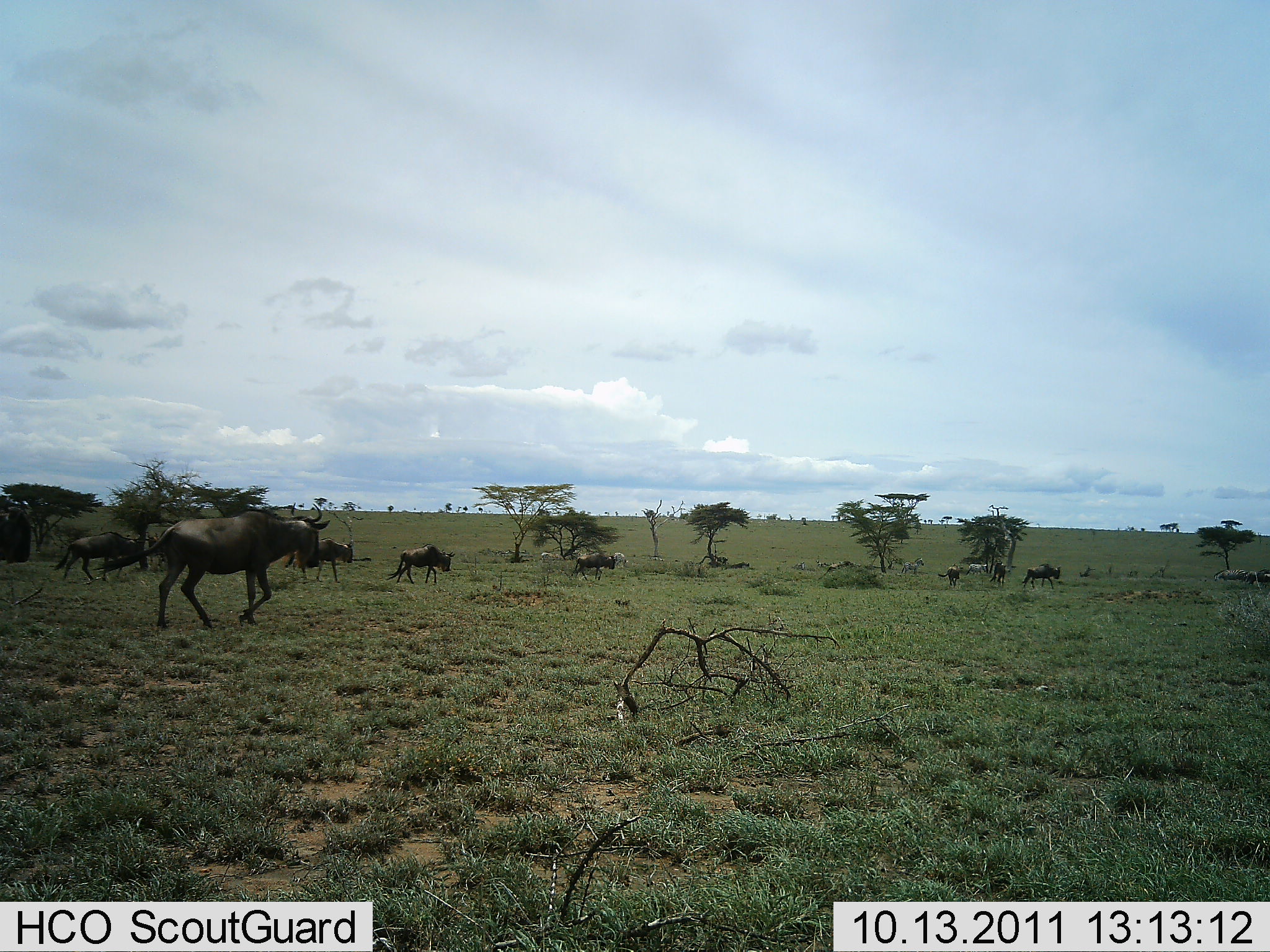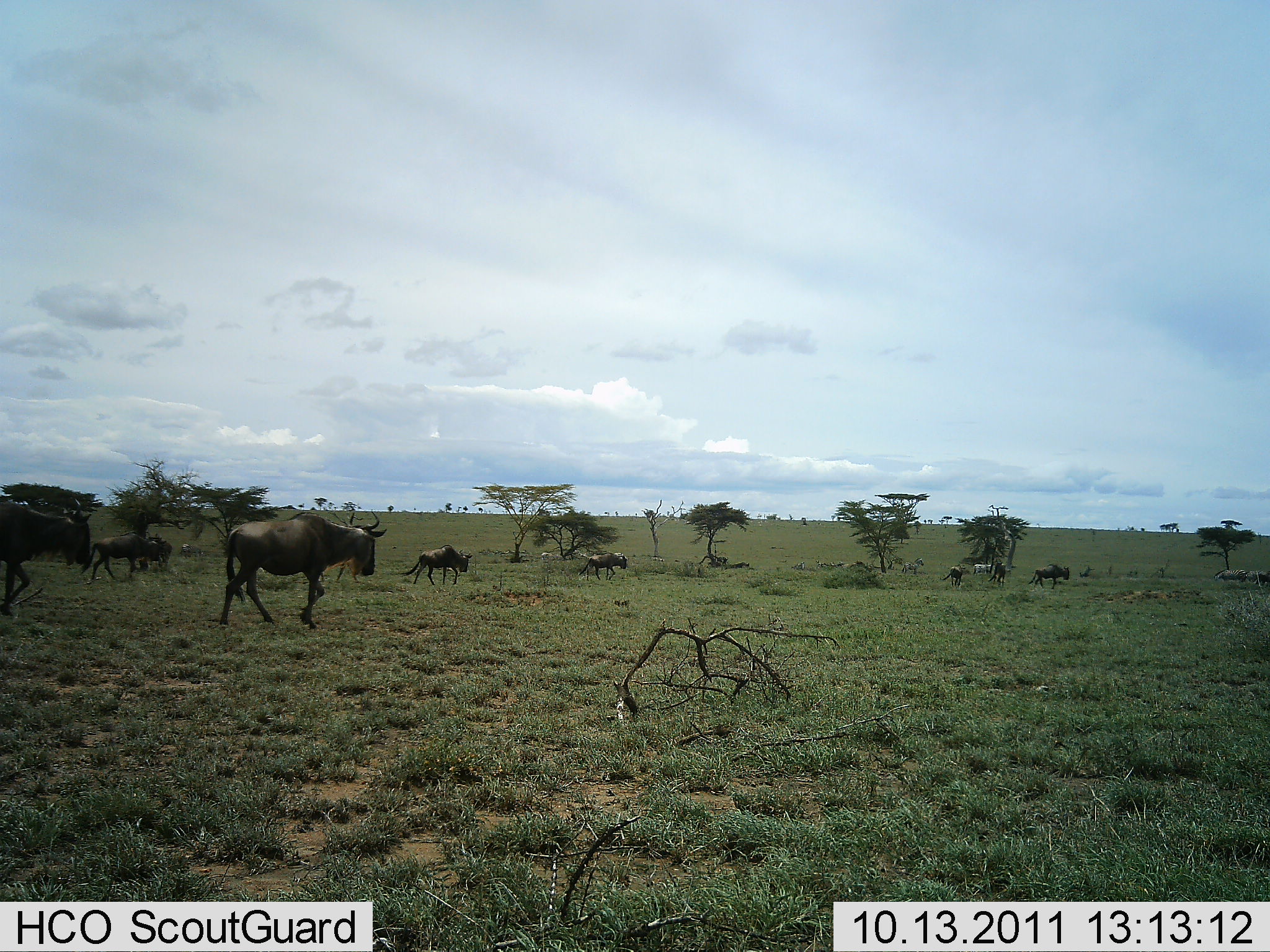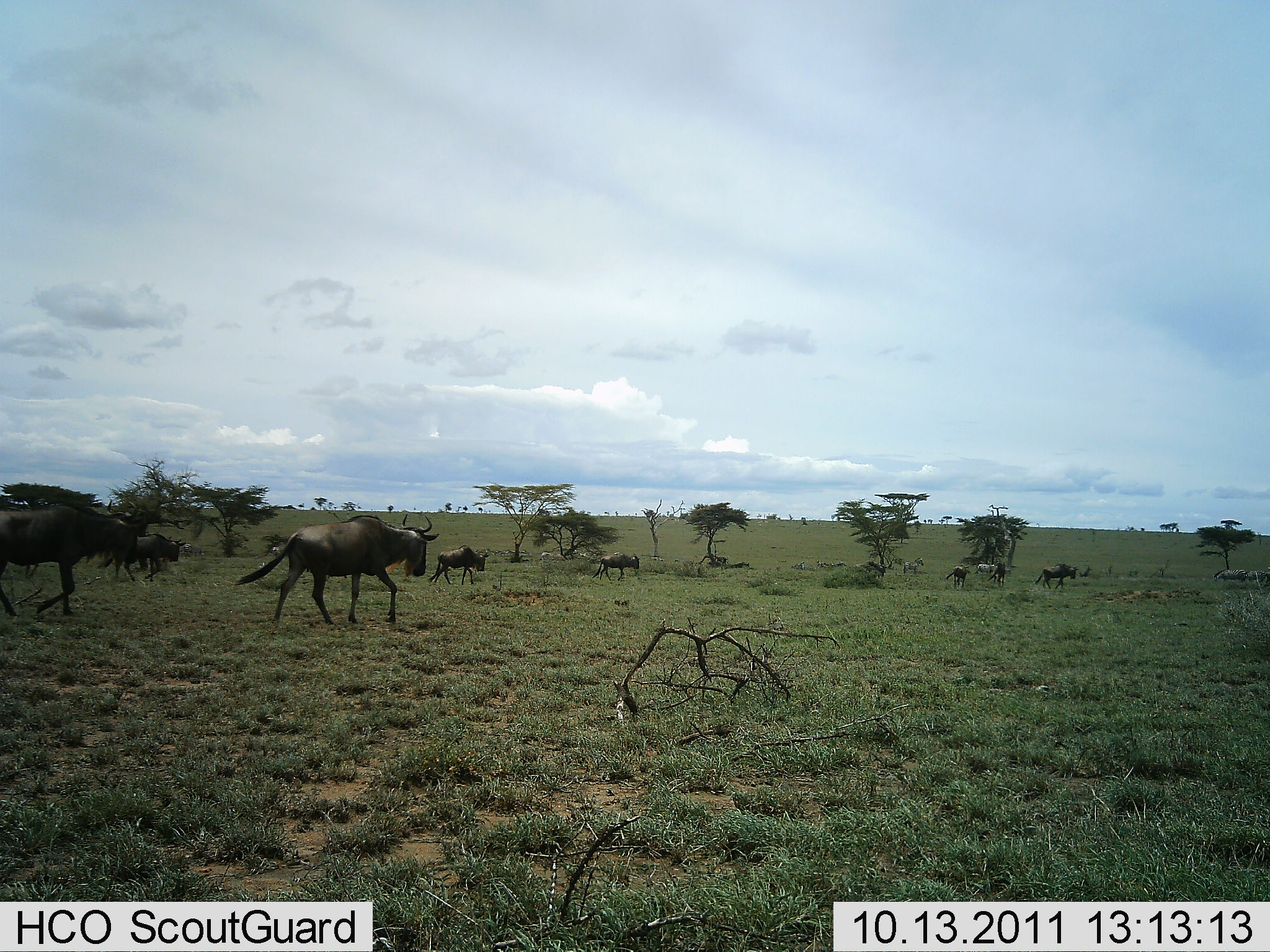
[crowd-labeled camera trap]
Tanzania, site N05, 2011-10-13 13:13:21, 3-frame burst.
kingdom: Animalia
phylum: Chordata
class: Mammalia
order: Artiodactyla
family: Bovidae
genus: Connochaetes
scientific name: Connochaetes taurinus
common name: blue wildebeest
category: wildebeest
Wildebeest (blue wildebeest) (Connochaetes taurinus), count 10. Behavior (volunteer vote fractions): standing 12%, resting 0%, moving 100%, interacting 0%. Young present (vote fraction): 0%. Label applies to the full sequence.